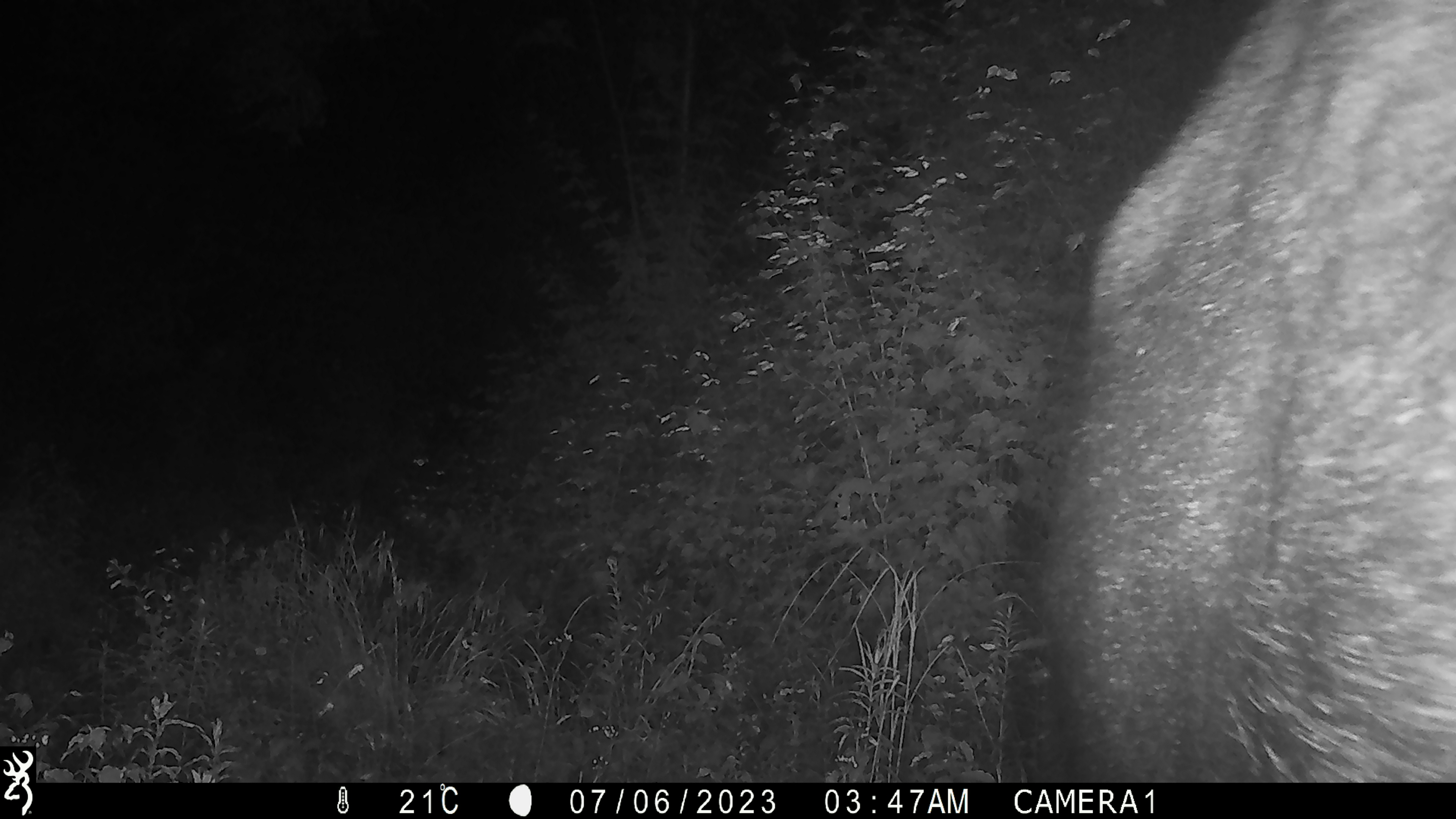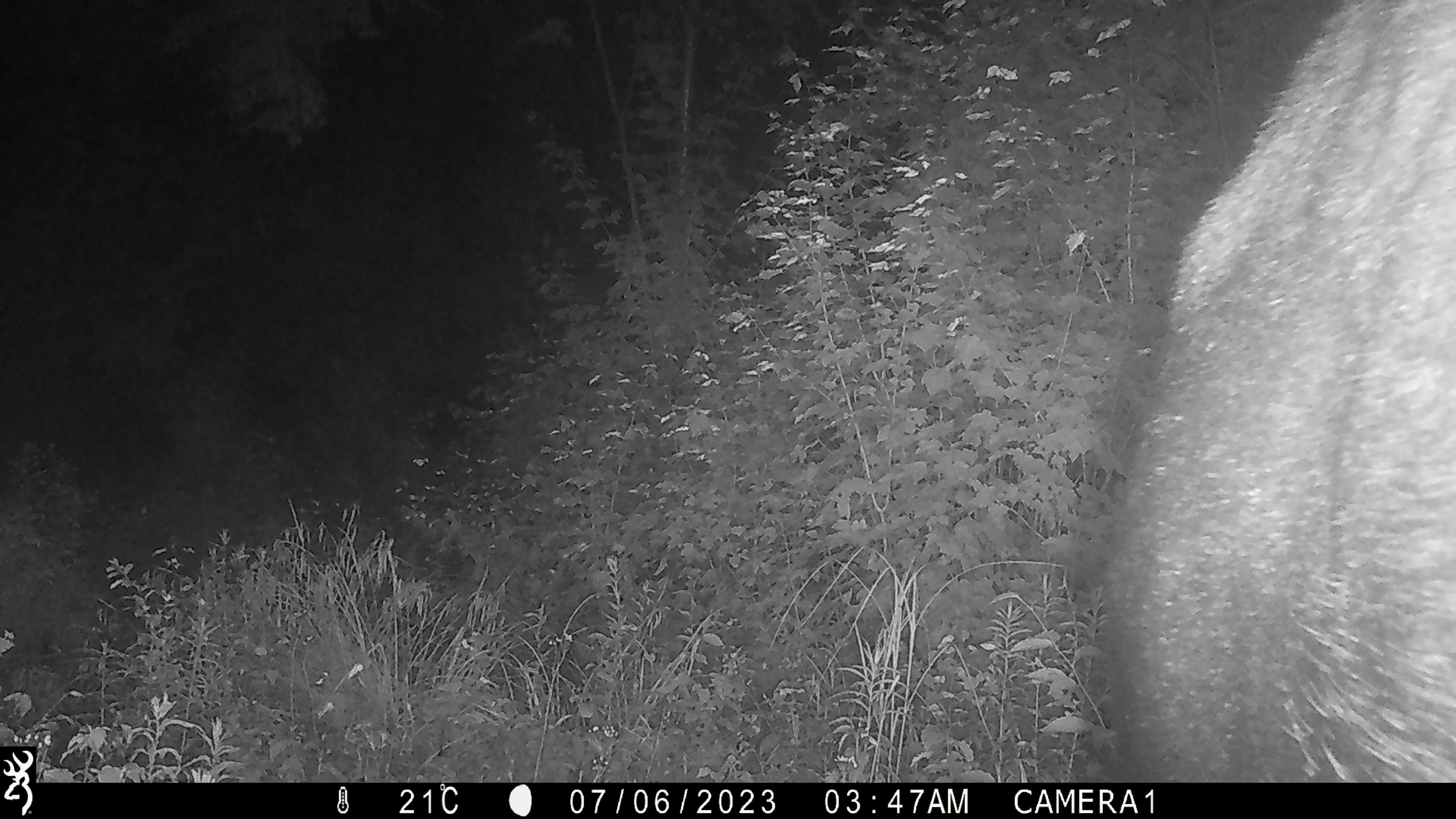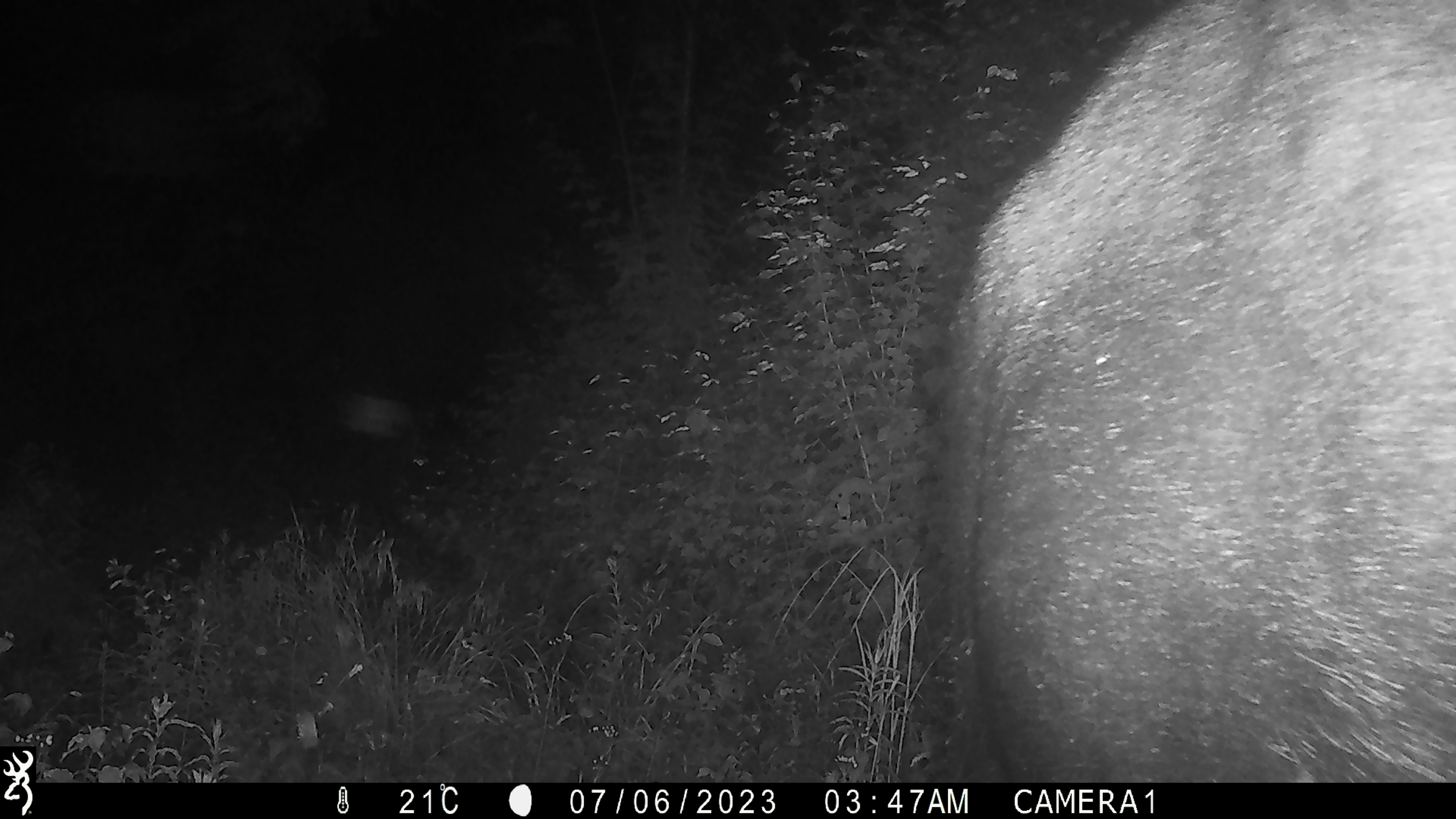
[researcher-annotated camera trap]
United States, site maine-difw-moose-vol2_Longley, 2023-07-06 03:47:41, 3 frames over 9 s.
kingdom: Animalia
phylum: Chordata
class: Mammalia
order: Artiodactyla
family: Cervidae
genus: Alces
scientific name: Alces alces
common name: moose